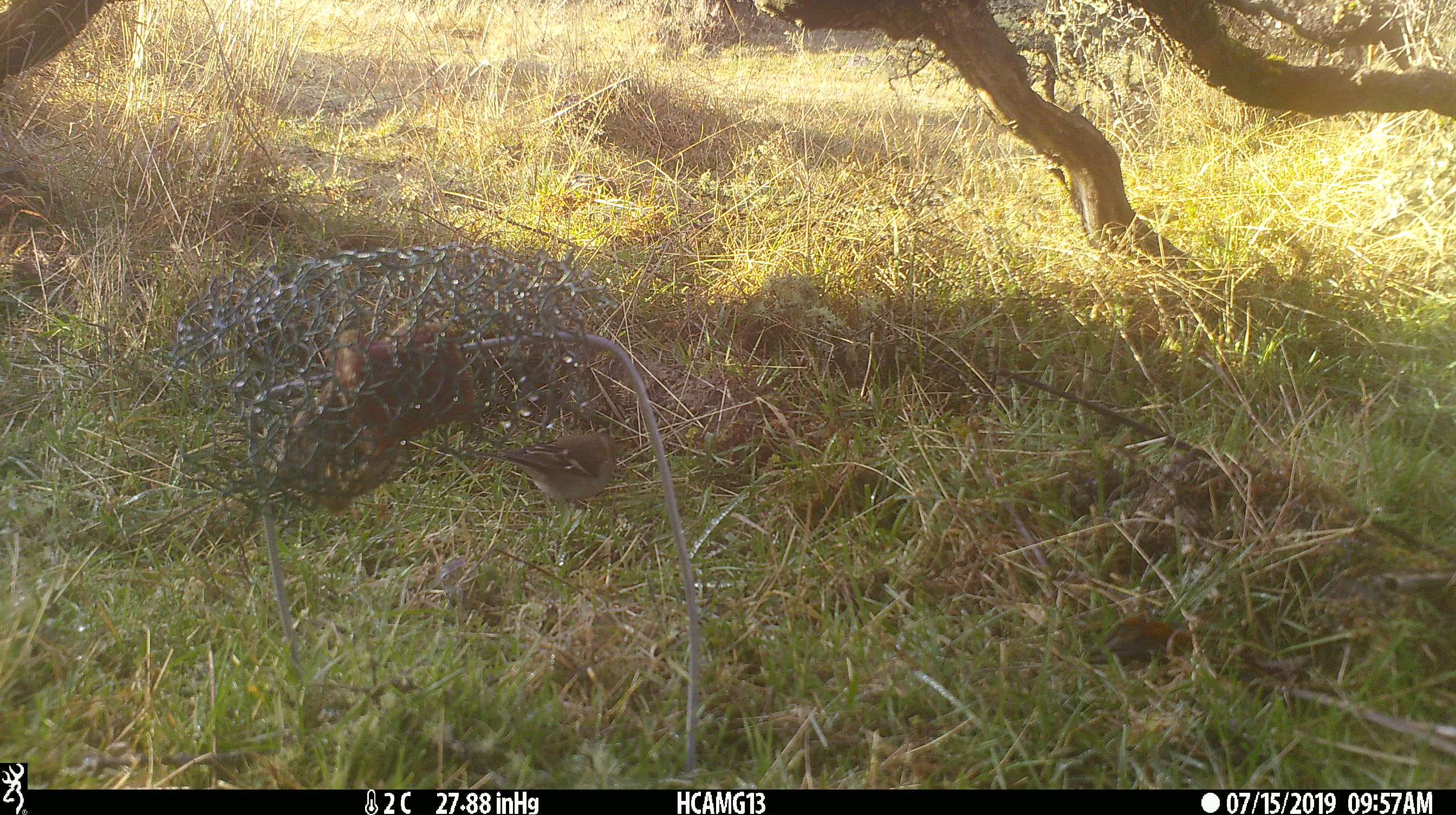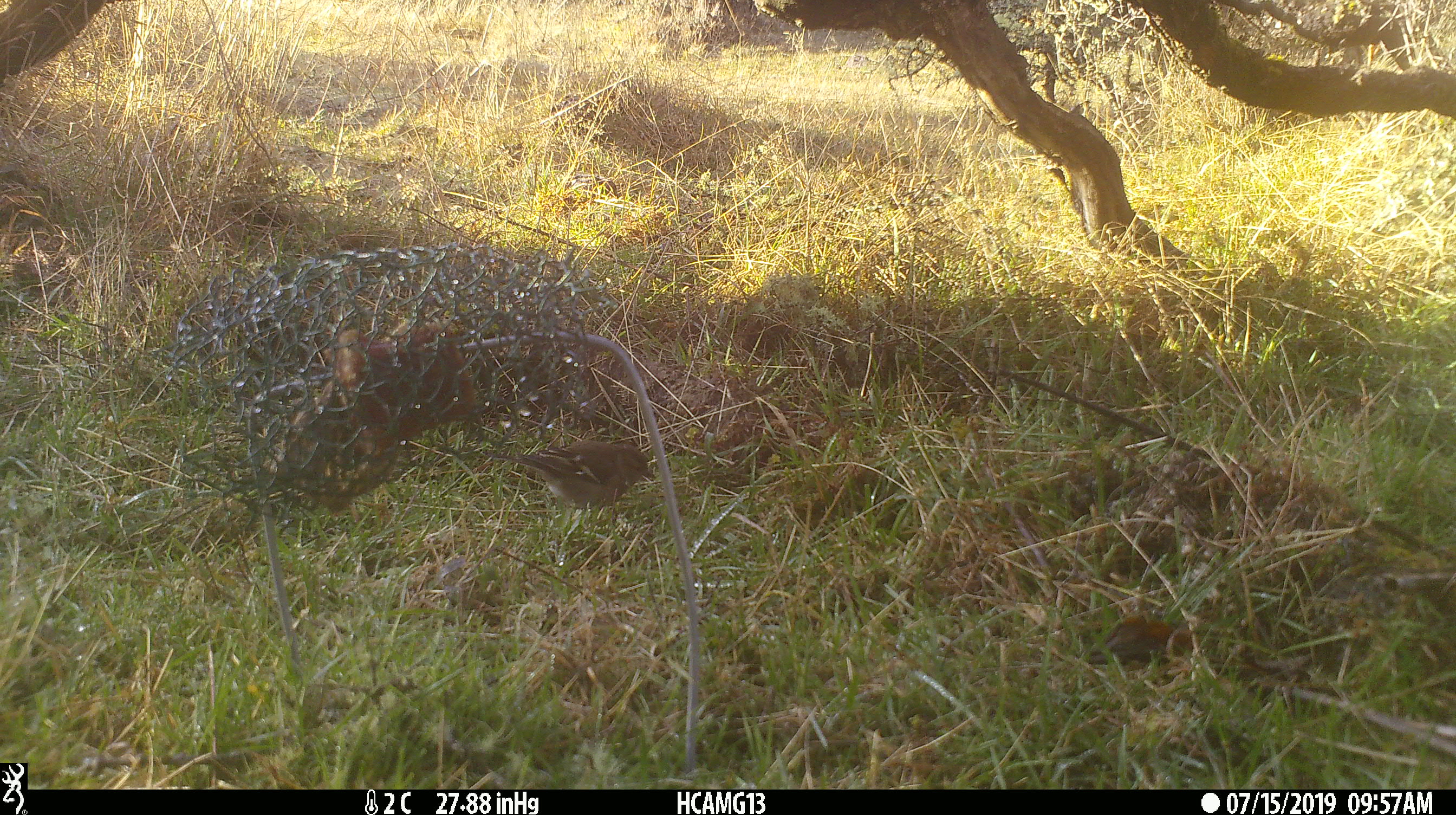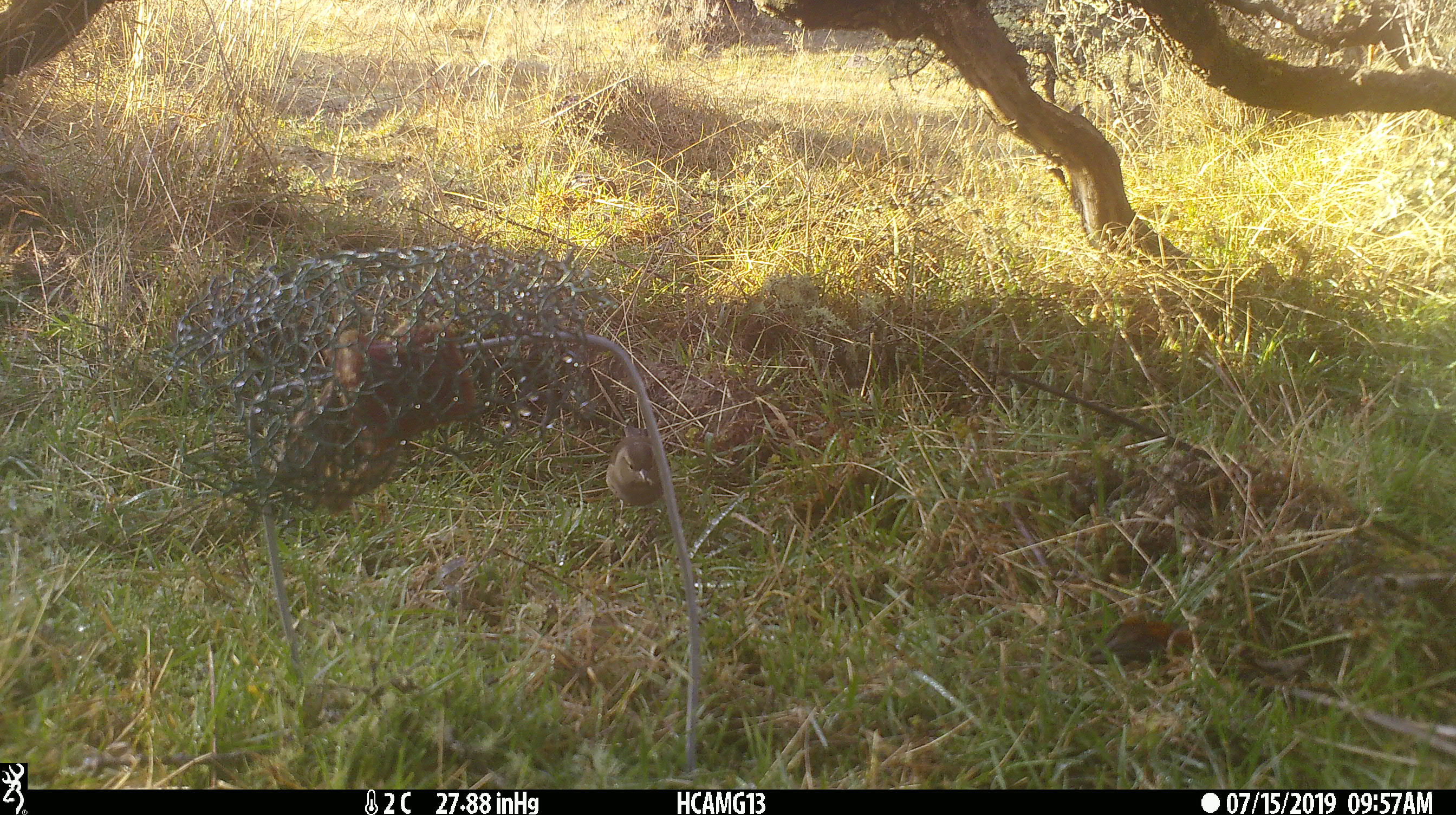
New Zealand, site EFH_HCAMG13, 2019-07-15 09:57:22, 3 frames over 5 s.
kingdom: Animalia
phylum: Chordata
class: Aves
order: Passeriformes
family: Fringillidae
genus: Fringilla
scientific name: Fringilla coelebs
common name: common chaffinch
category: chaffinch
Chaffinch (common chaffinch) (Fringilla coelebs).